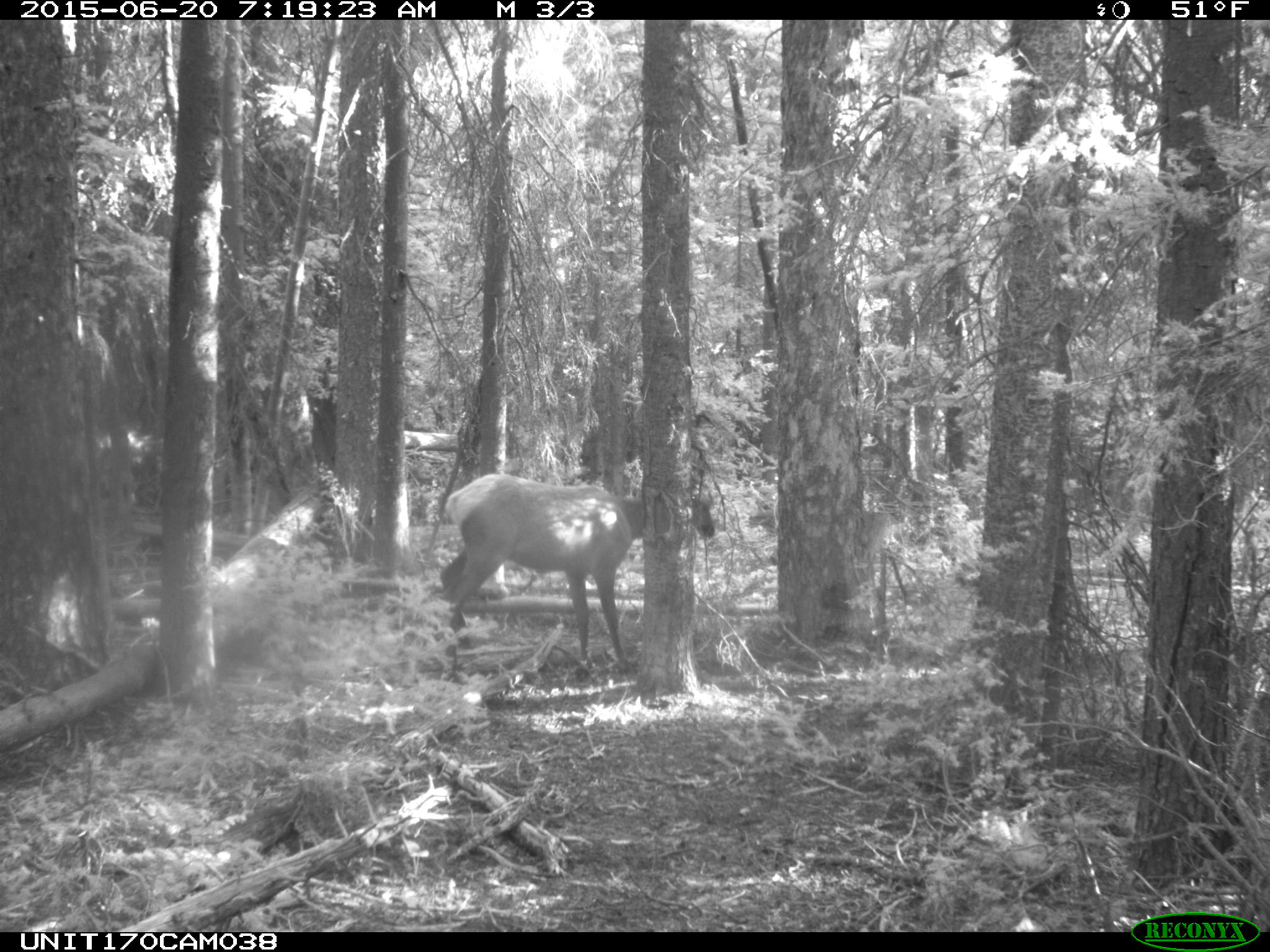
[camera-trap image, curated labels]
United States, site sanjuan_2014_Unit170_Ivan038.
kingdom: Animalia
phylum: Chordata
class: Mammalia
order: Artiodactyla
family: Cervidae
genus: Cervus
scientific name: Cervus elaphus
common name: red deer